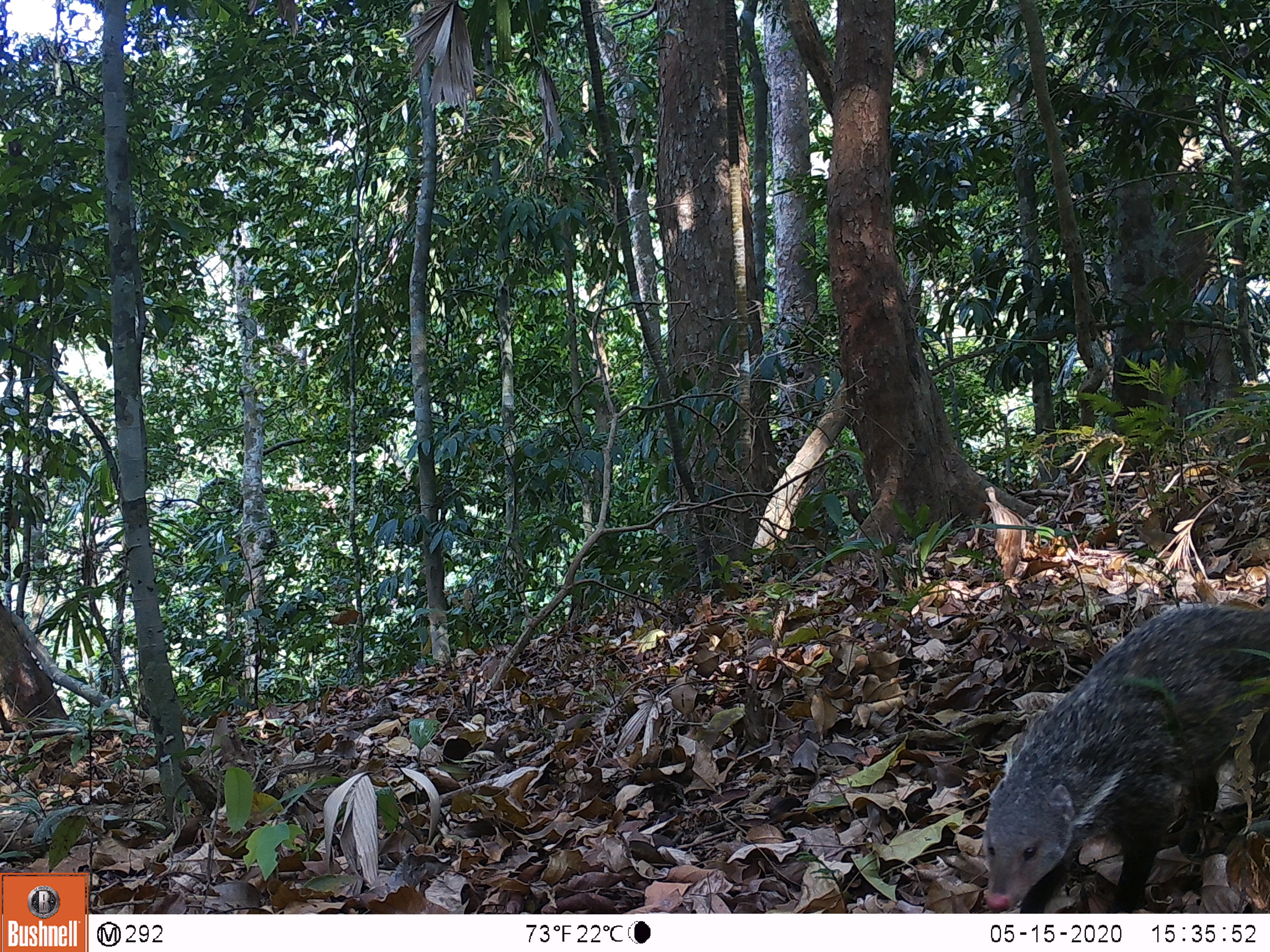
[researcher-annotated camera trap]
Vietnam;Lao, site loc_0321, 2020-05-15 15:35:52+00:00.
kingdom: Animalia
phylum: Chordata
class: Mammalia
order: Carnivora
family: Herpestidae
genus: Urva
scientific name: Urva urva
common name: crab-eating mongoose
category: crab eating mongoose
Crab eating mongoose (crab-eating mongoose) (Urva urva). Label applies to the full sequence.